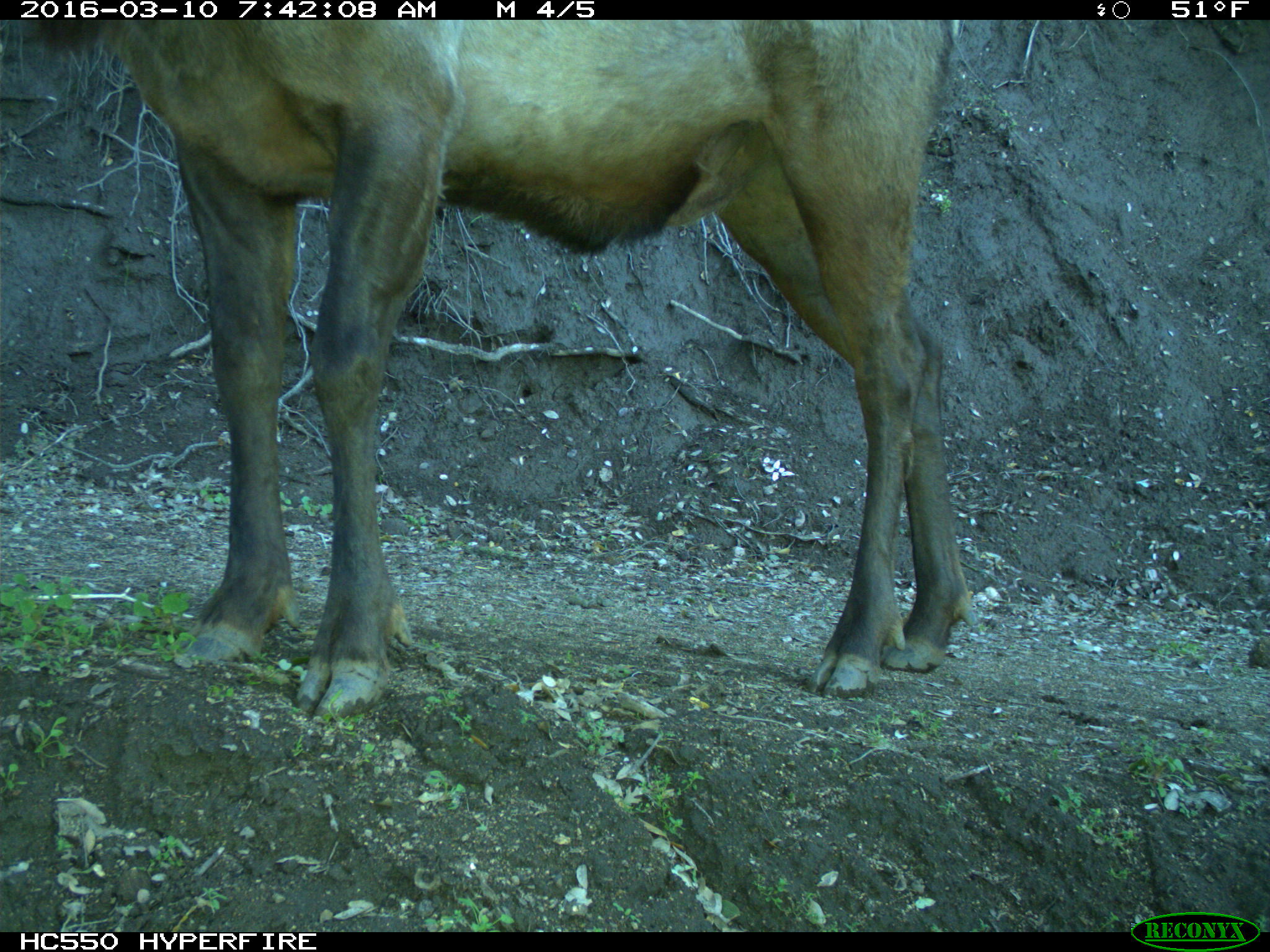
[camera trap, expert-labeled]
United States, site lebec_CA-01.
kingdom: Animalia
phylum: Chordata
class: Mammalia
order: Artiodactyla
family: Cervidae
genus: Cervus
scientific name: Cervus canadensis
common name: elk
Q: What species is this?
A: Cervus canadensis (elk).